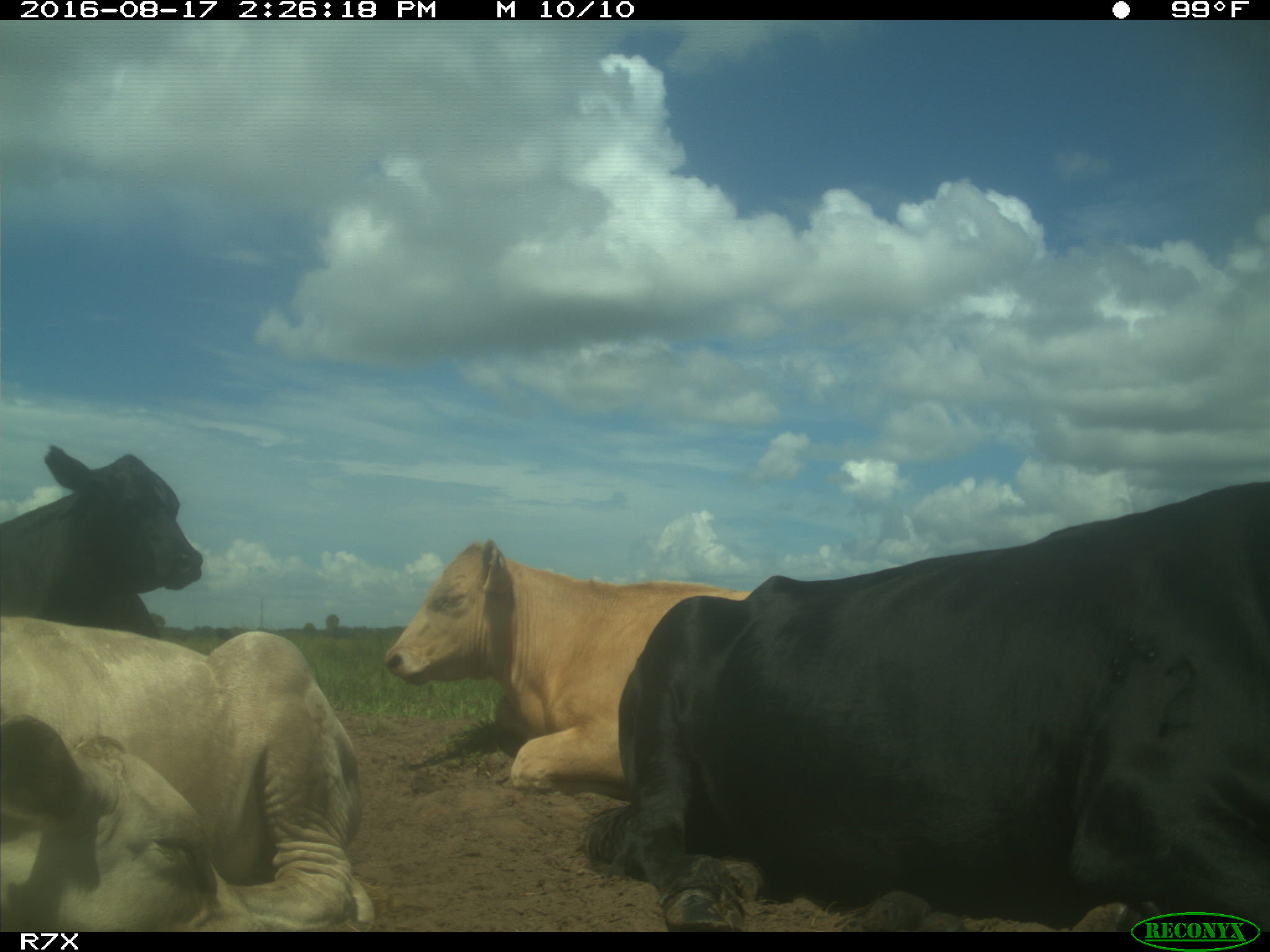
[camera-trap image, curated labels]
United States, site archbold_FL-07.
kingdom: Animalia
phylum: Chordata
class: Mammalia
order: Artiodactyla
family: Bovidae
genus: Bos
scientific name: Bos taurus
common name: domestic cow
Bos taurus (domestic cow).